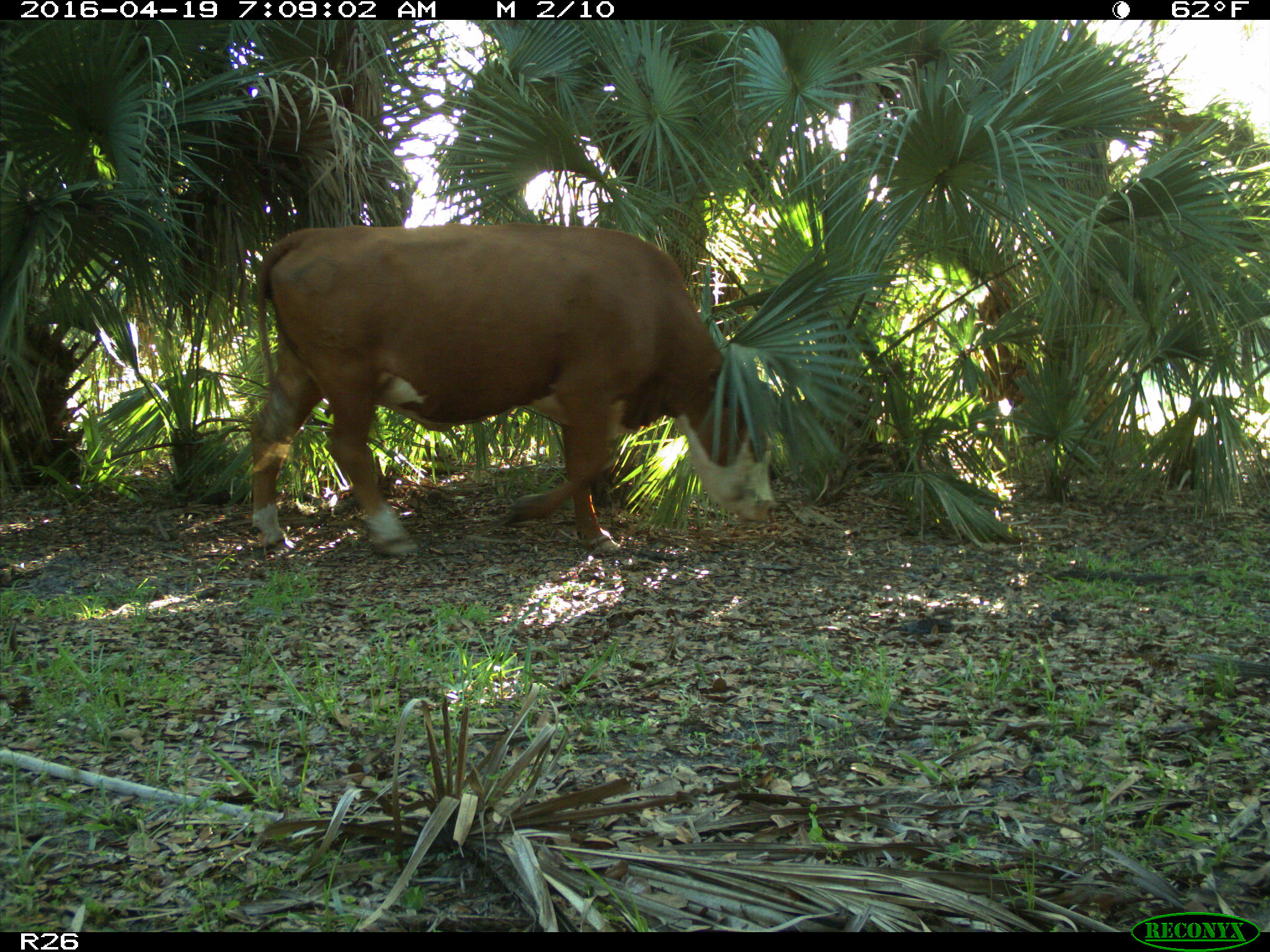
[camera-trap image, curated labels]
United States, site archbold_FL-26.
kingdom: Animalia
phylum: Chordata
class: Mammalia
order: Artiodactyla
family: Bovidae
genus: Bos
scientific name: Bos taurus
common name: domestic cow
Bos taurus (domestic cow).